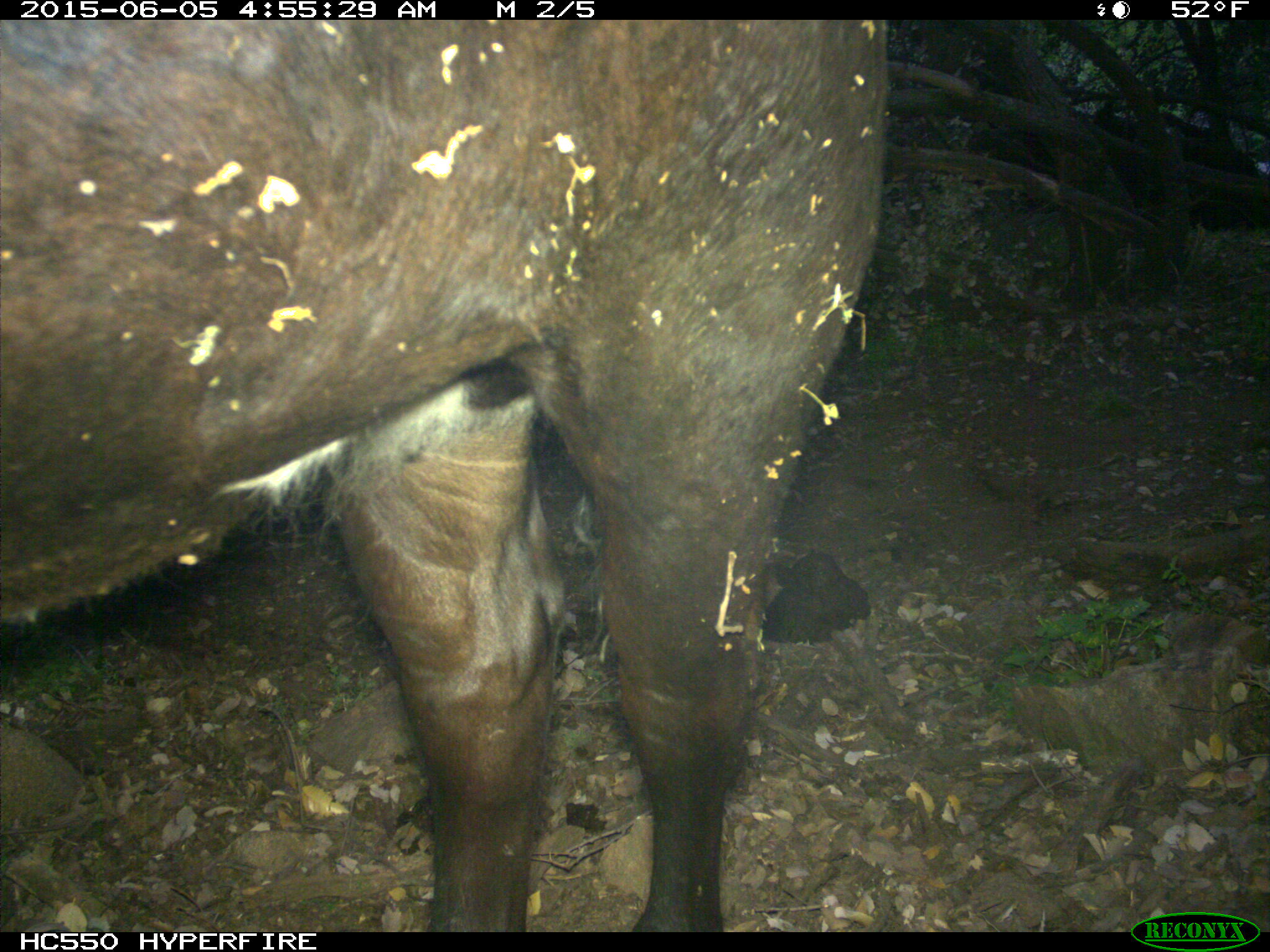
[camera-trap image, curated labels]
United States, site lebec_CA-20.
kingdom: Animalia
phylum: Chordata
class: Mammalia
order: Artiodactyla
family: Bovidae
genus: Bos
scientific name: Bos taurus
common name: domestic cow